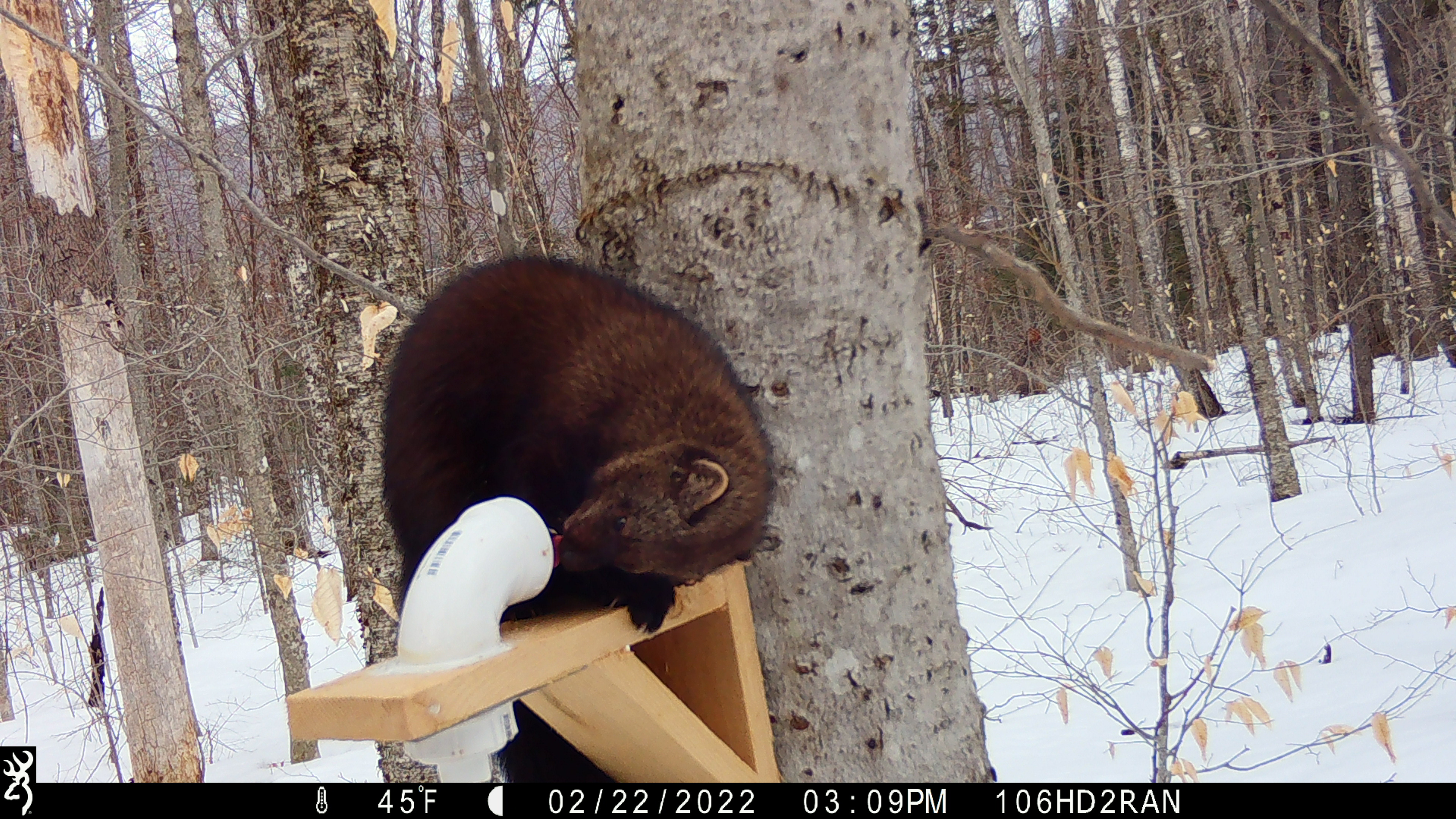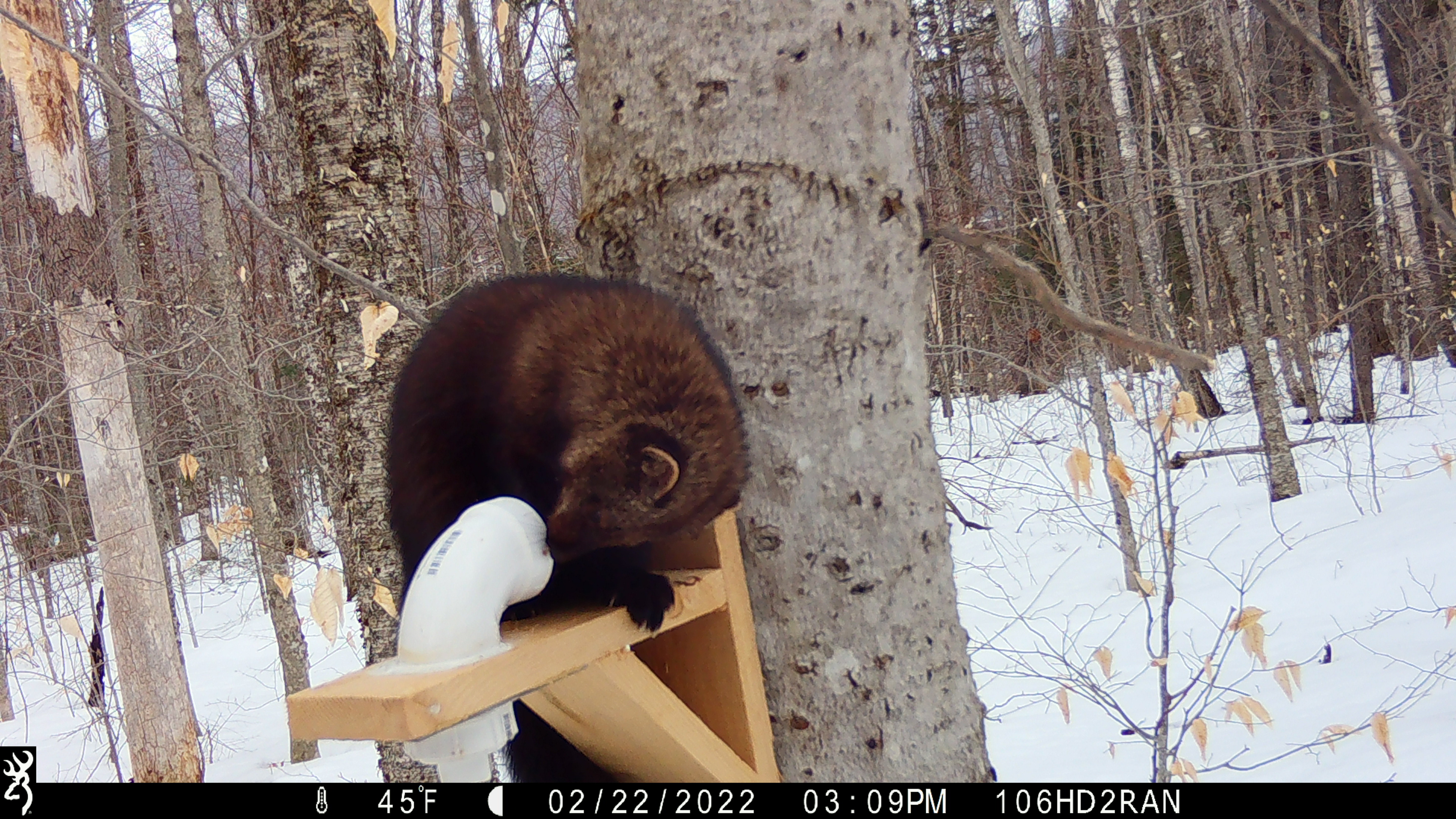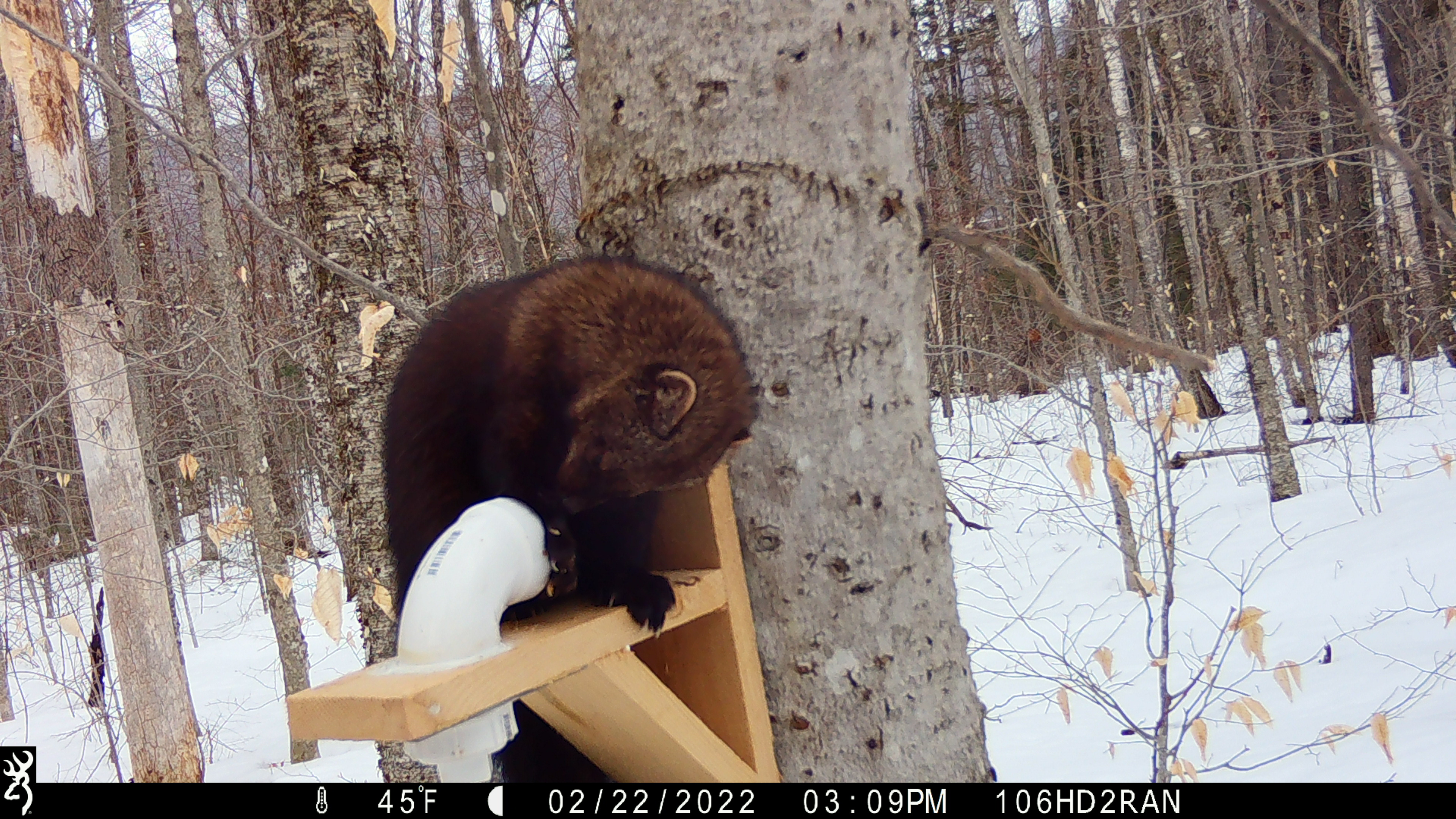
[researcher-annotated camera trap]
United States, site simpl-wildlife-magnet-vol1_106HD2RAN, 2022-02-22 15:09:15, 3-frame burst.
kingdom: Animalia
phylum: Chordata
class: Mammalia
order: Carnivora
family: Mustelidae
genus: Pekania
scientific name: Pekania pennanti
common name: fisher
Fisher (Pekania pennanti).